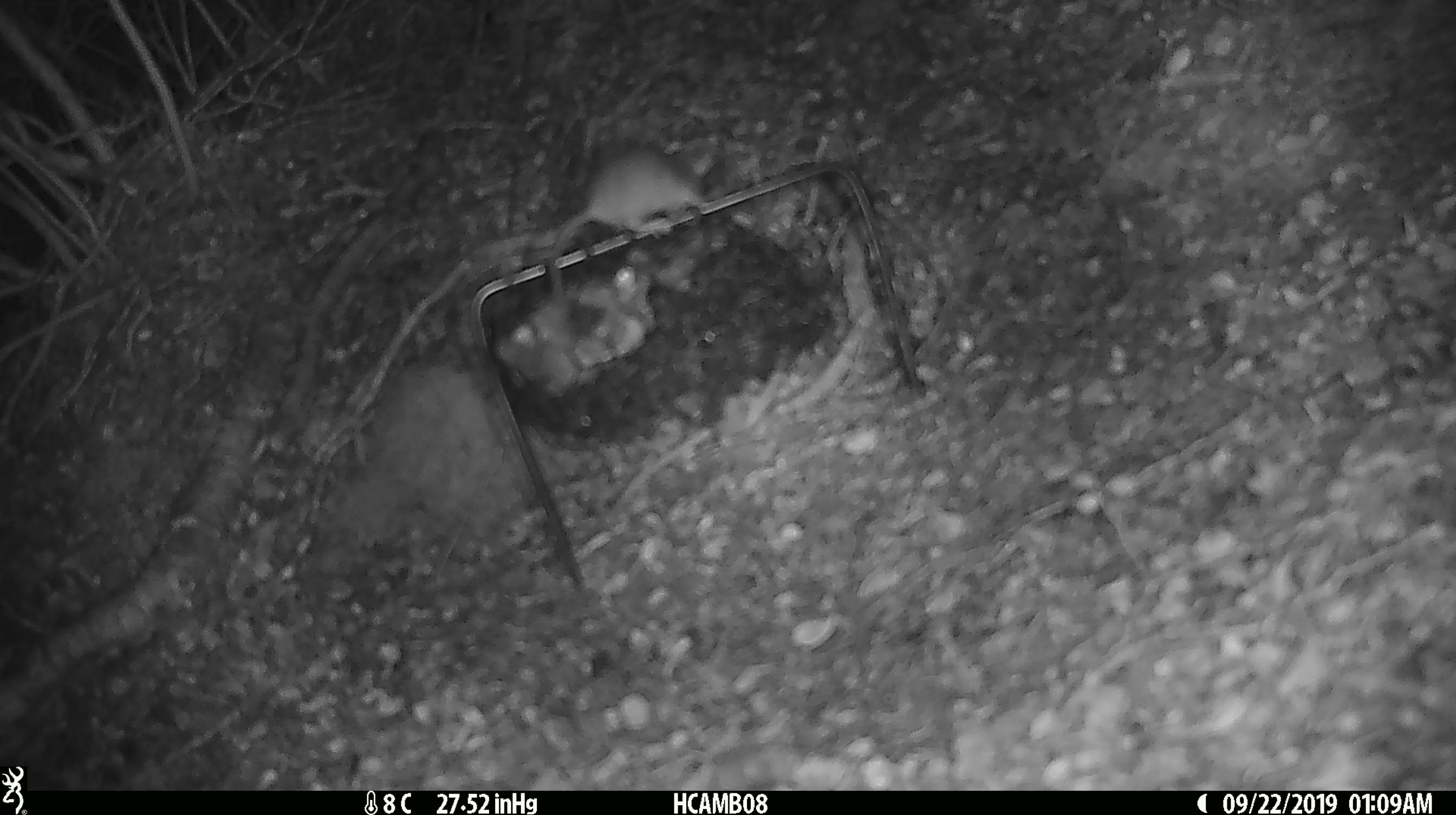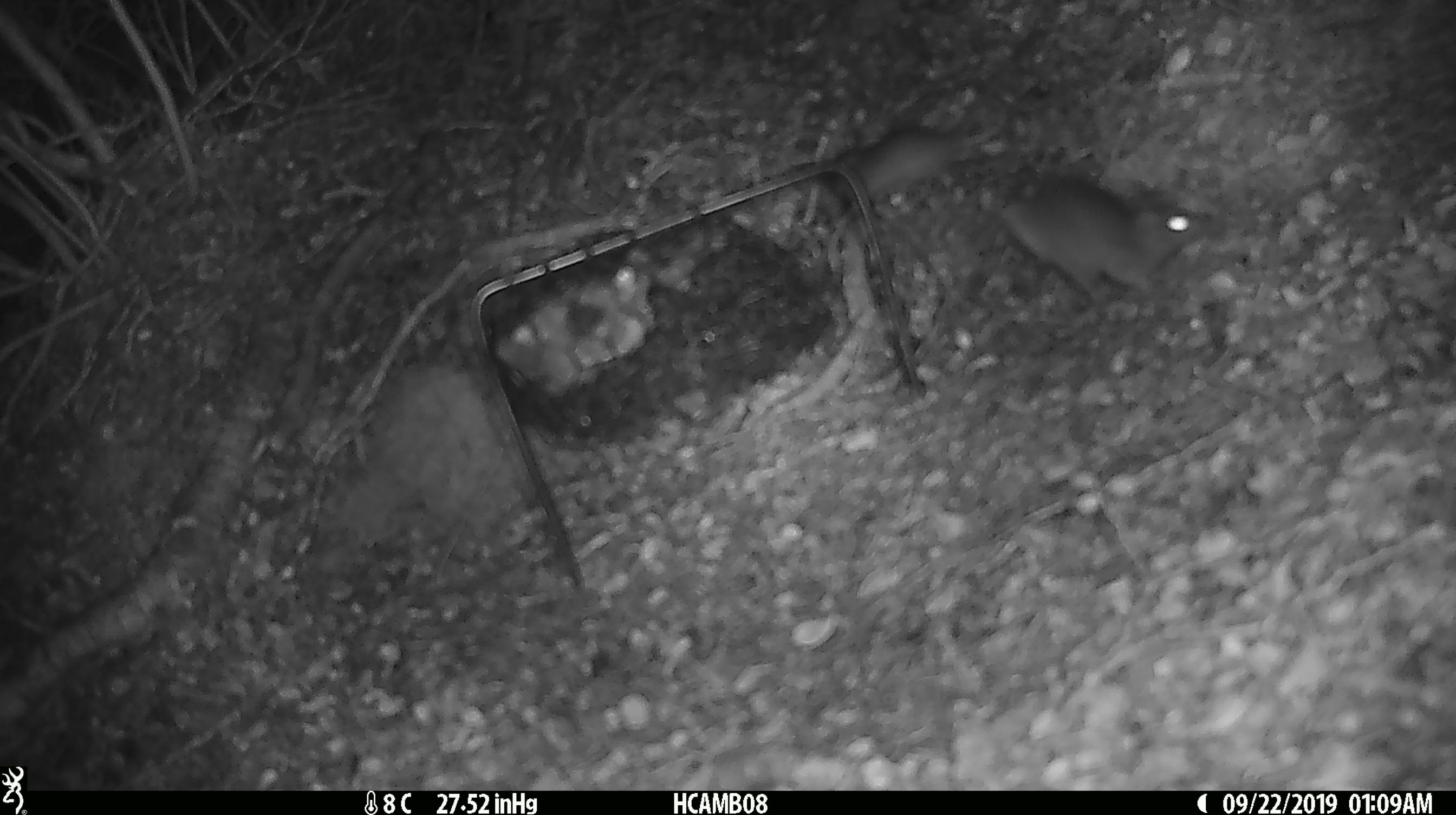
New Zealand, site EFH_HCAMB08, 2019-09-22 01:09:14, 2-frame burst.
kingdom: Animalia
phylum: Chordata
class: Mammalia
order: Rodentia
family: Muridae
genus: Mus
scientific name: Mus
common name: mouse